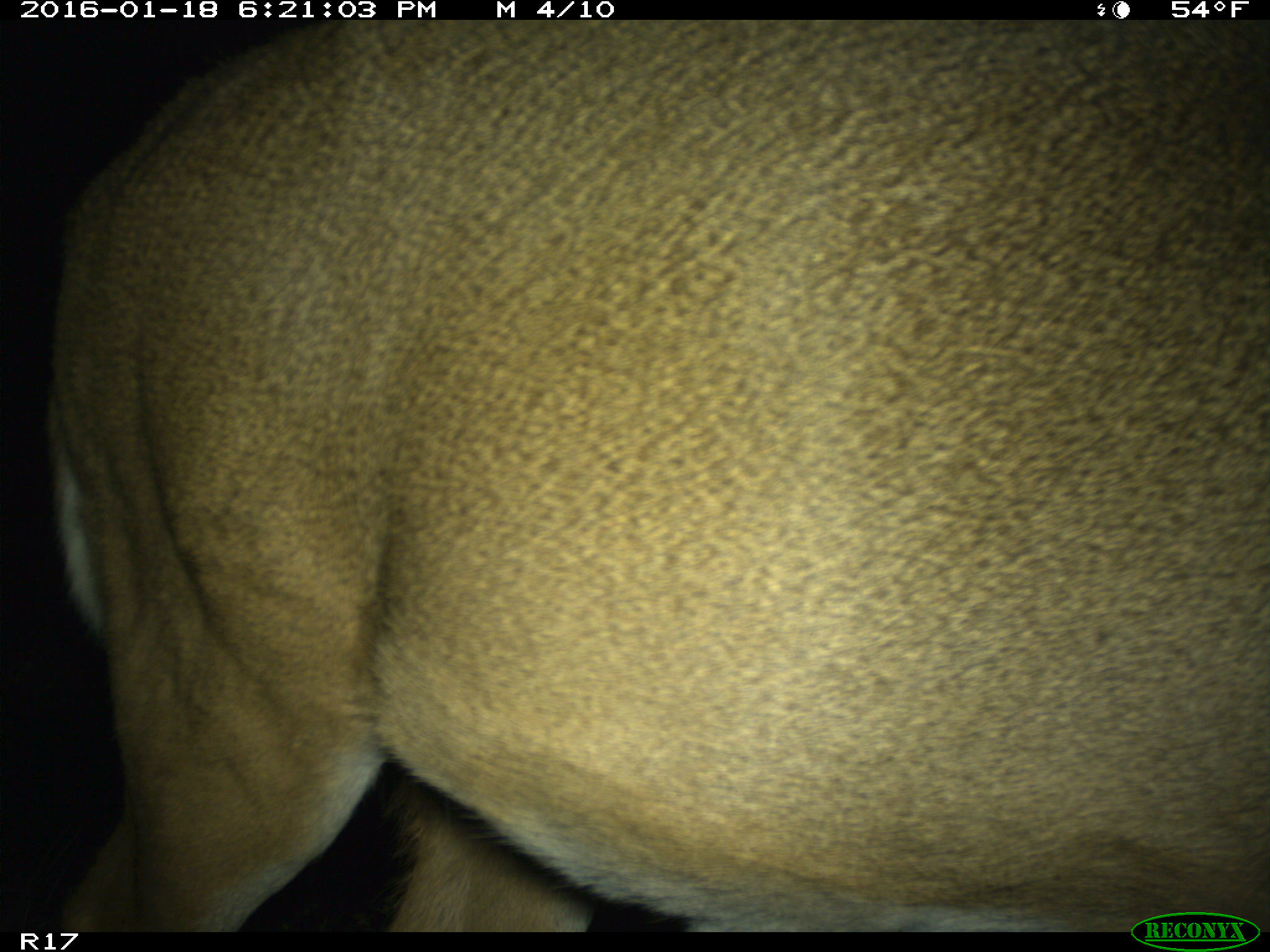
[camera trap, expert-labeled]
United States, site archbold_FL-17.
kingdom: Animalia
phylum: Chordata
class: Mammalia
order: Artiodactyla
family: Cervidae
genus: Odocoileus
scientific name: Odocoileus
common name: deer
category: unidentified deer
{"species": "unidentified deer (deer) (Odocoileus)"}